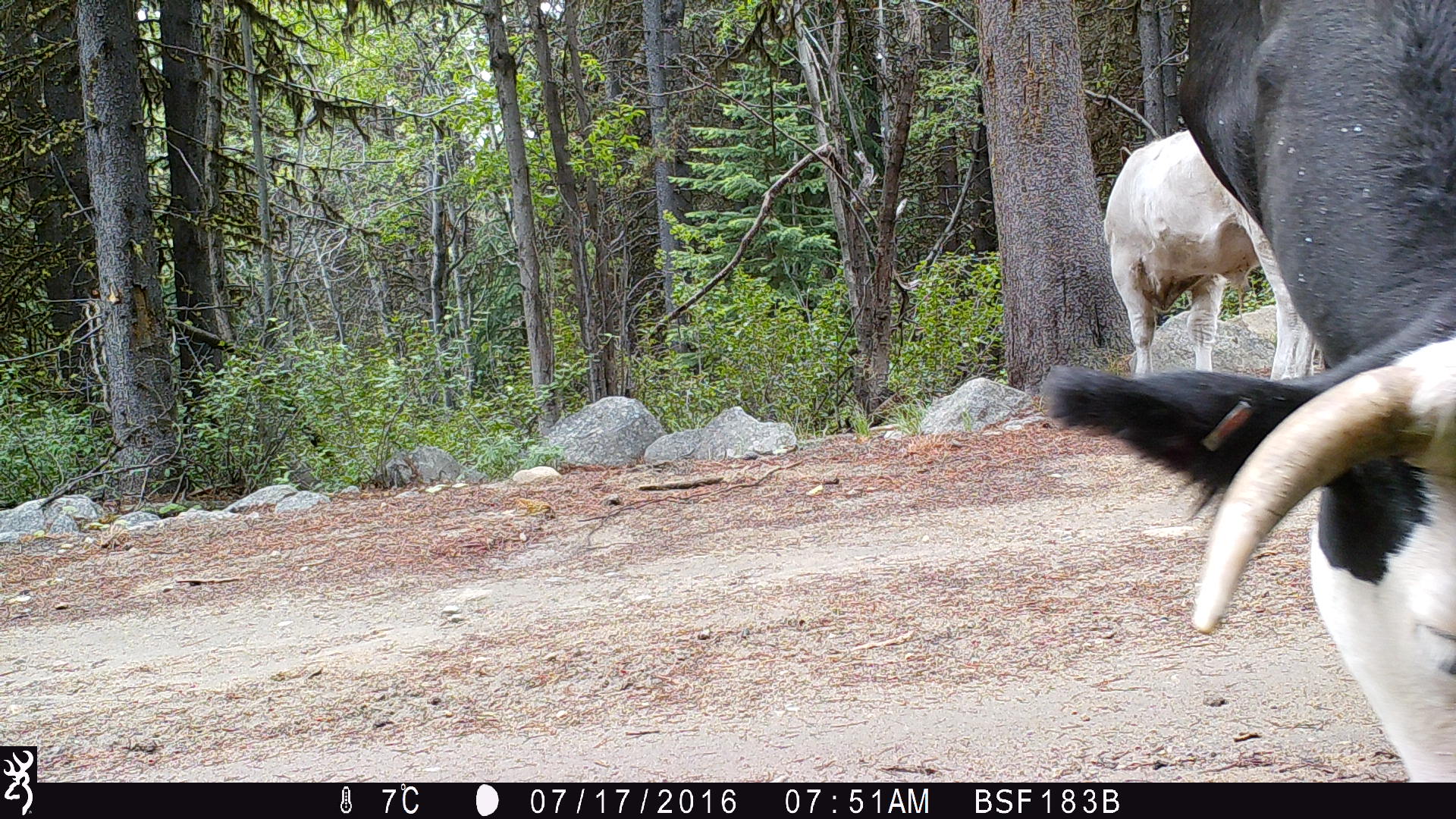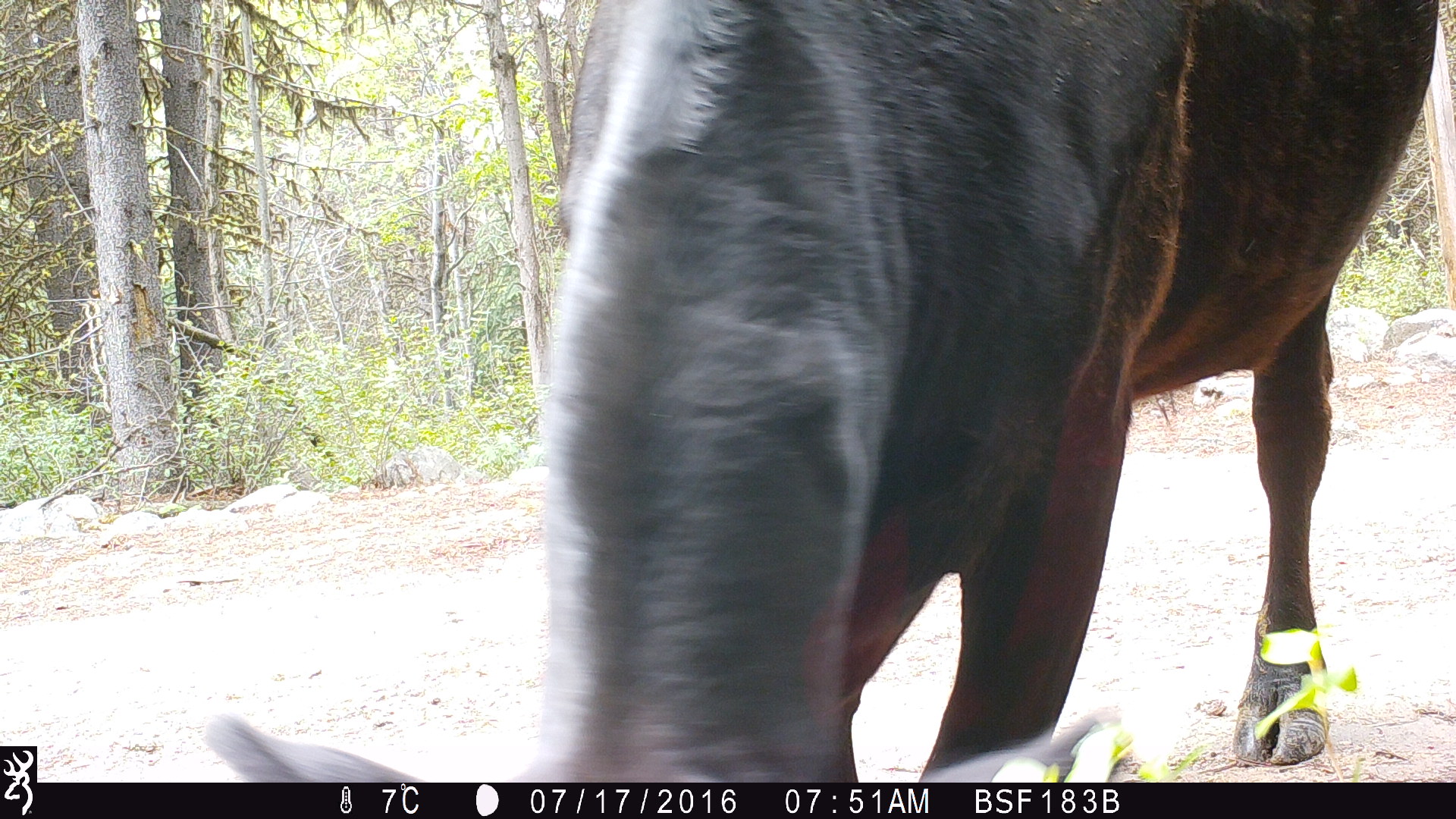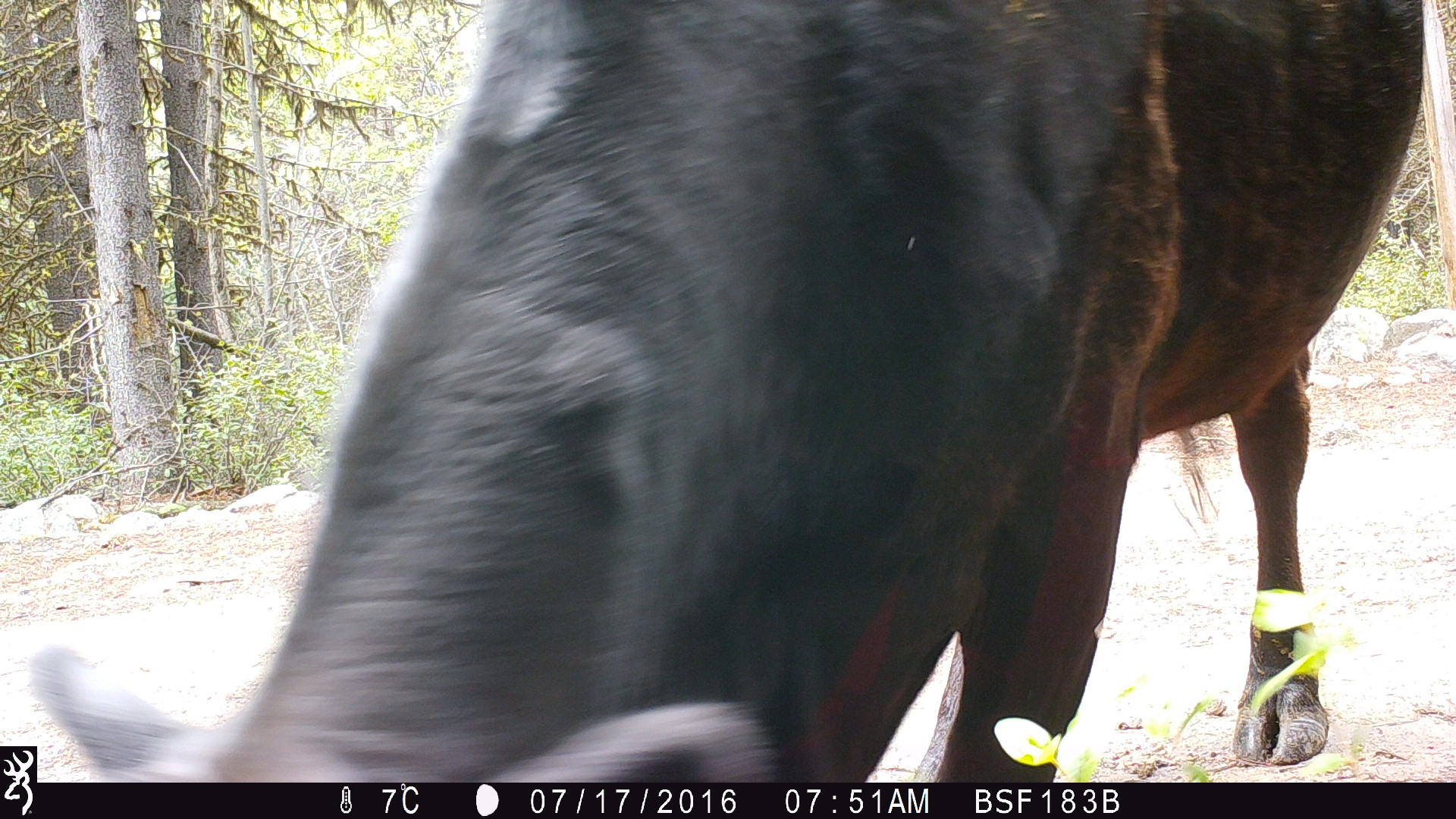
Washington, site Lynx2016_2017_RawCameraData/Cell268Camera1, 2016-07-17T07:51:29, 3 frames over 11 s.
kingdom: Animalia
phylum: Chordata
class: Mammalia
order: Artiodactyla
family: Bovidae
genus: Bos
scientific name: Bos taurus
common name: domestic cattle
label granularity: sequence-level